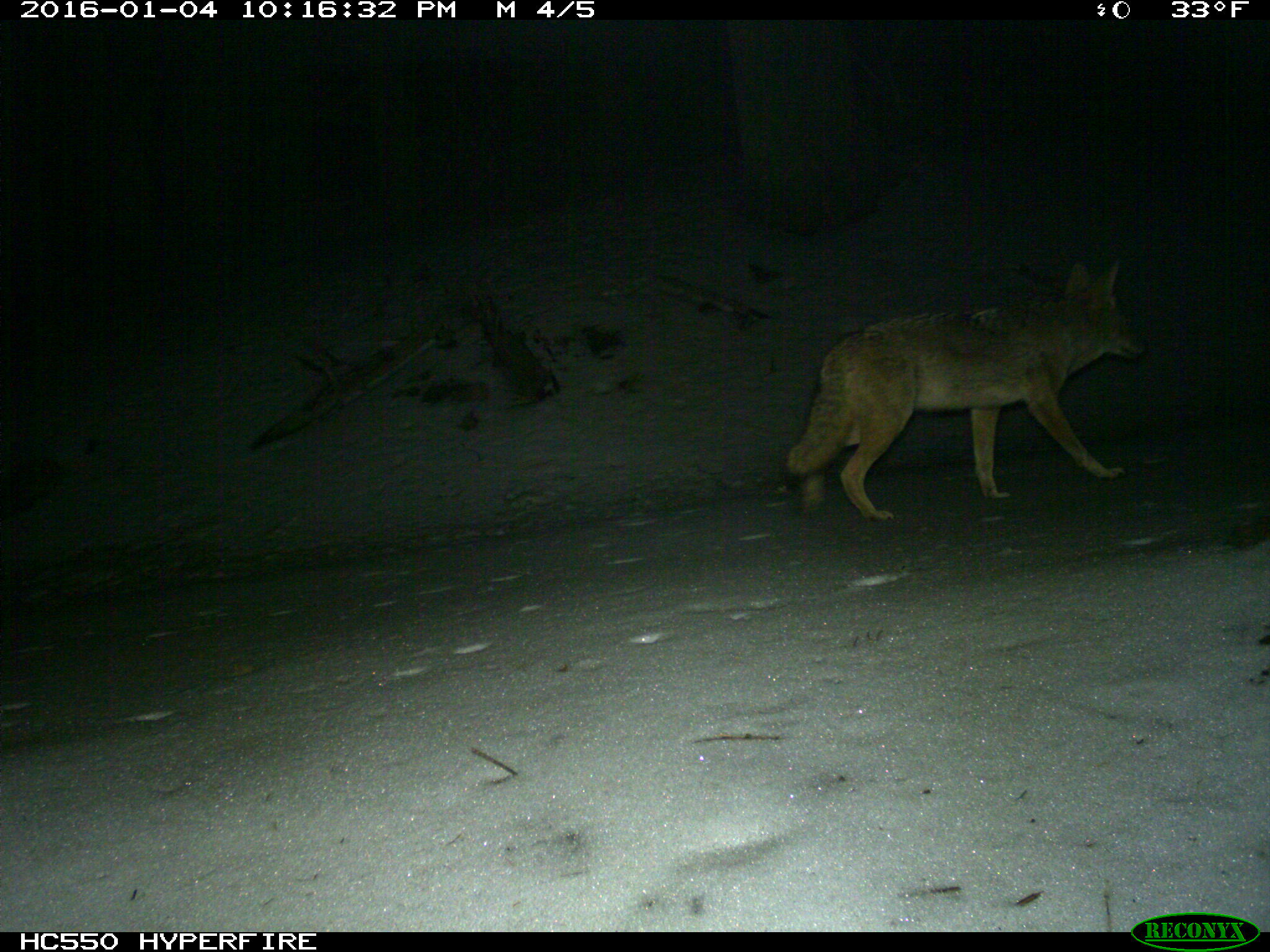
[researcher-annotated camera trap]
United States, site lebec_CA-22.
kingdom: Animalia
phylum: Chordata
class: Mammalia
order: Carnivora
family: Canidae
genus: Canis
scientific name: Canis latrans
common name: coyote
Canis latrans (coyote).